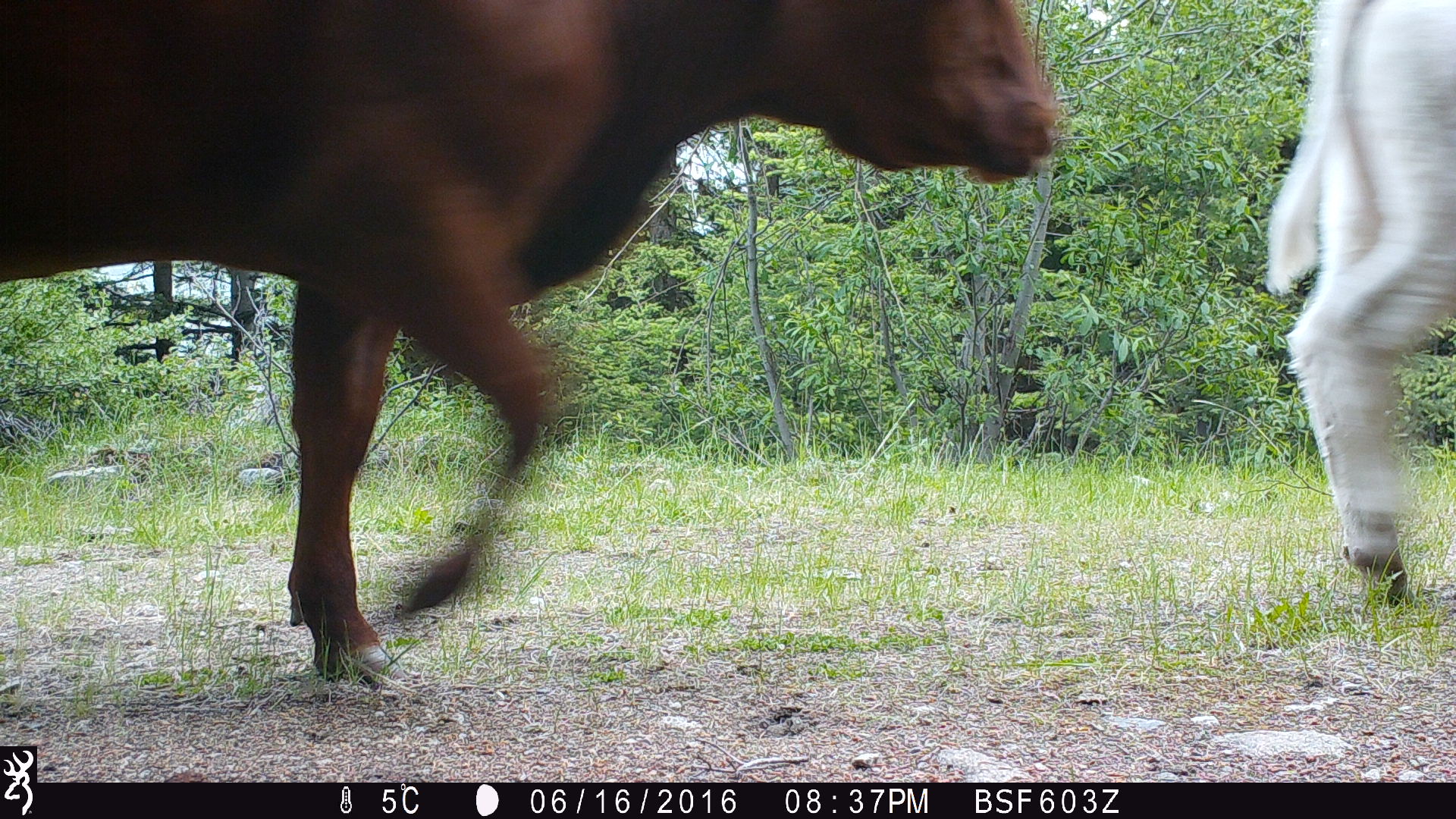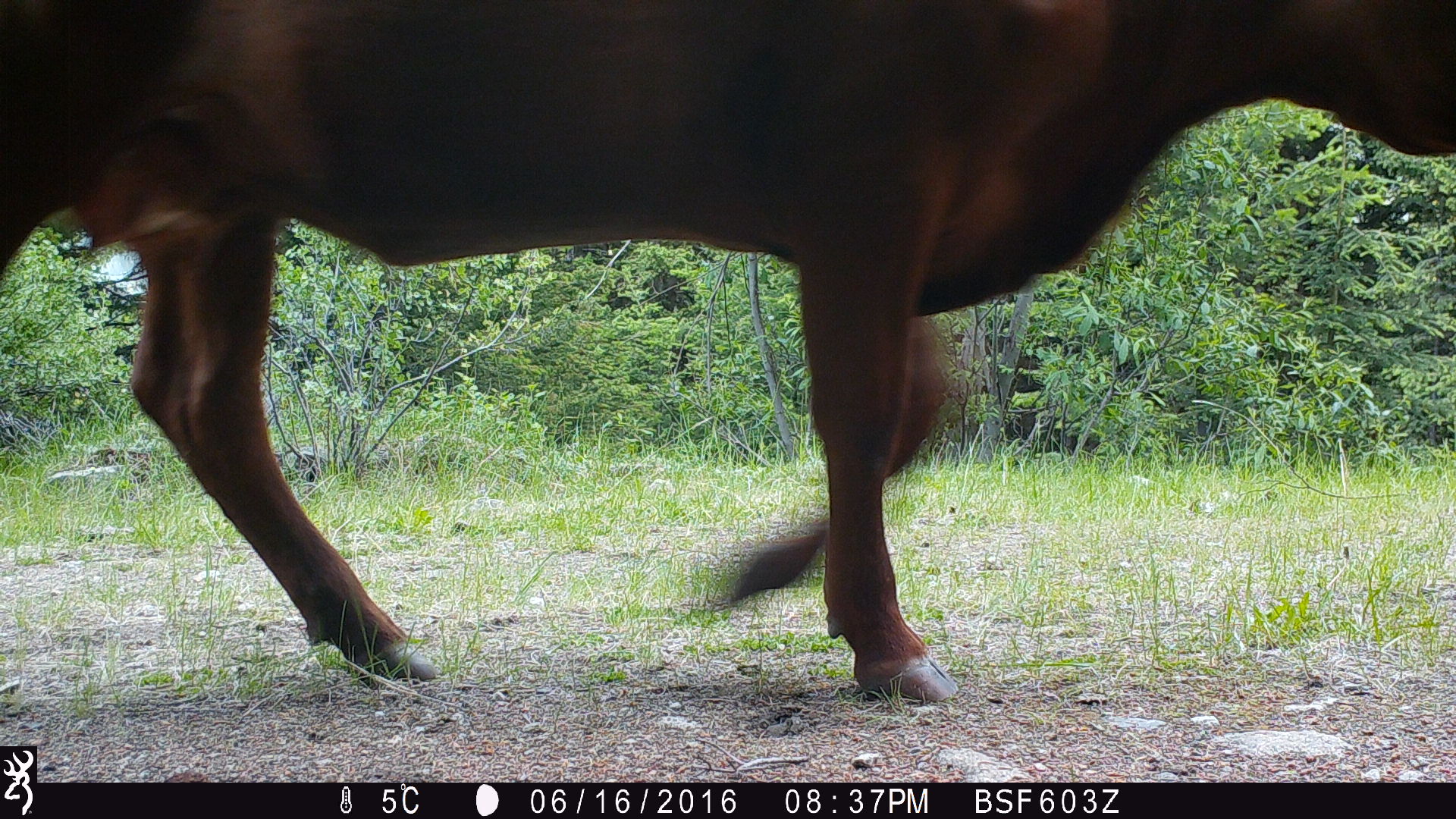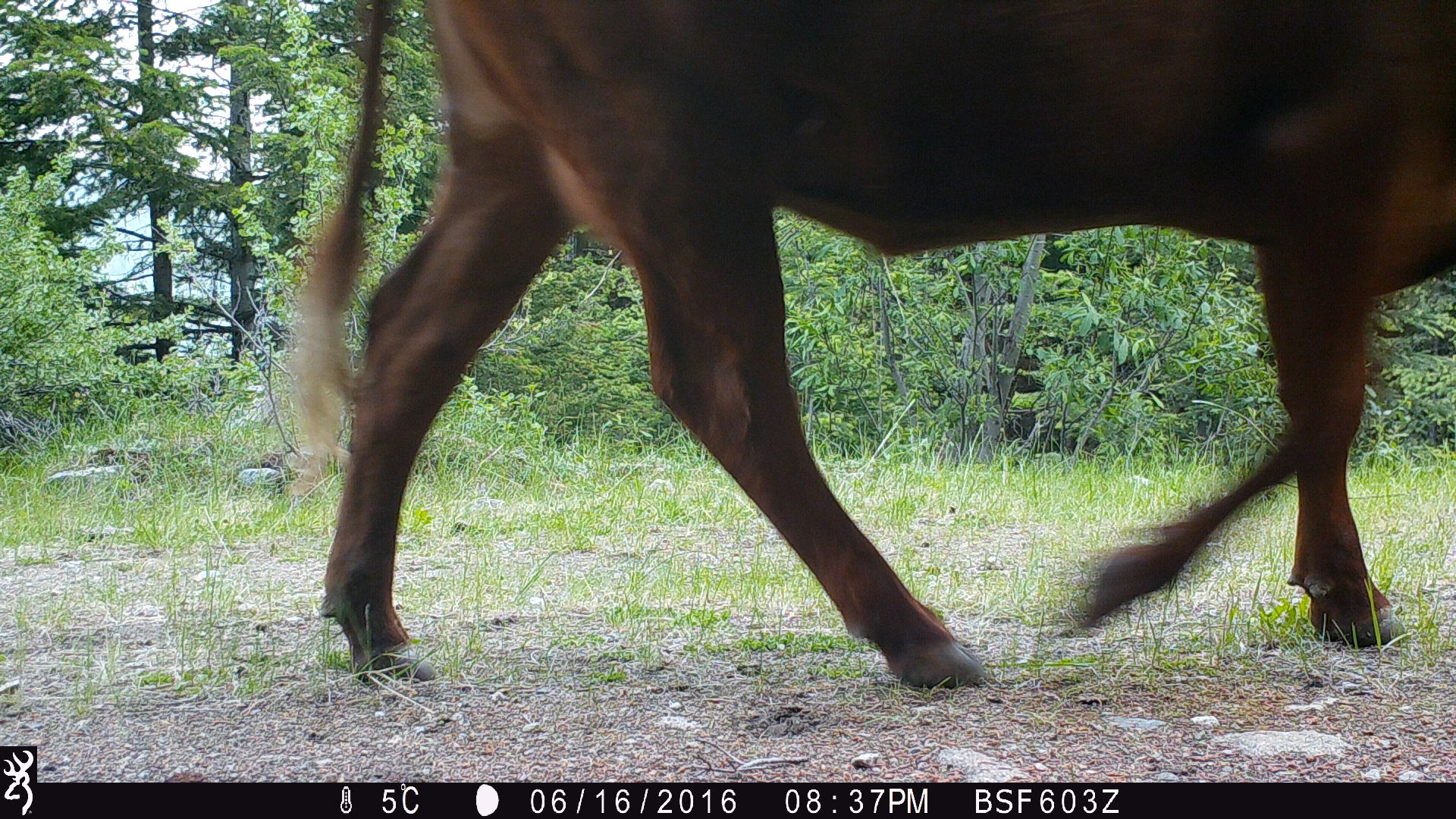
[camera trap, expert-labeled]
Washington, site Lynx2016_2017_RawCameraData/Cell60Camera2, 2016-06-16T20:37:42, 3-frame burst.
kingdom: Animalia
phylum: Chordata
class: Mammalia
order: Artiodactyla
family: Bovidae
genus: Bos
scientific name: Bos taurus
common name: domestic cattle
Domestic cattle (Bos taurus). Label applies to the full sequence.